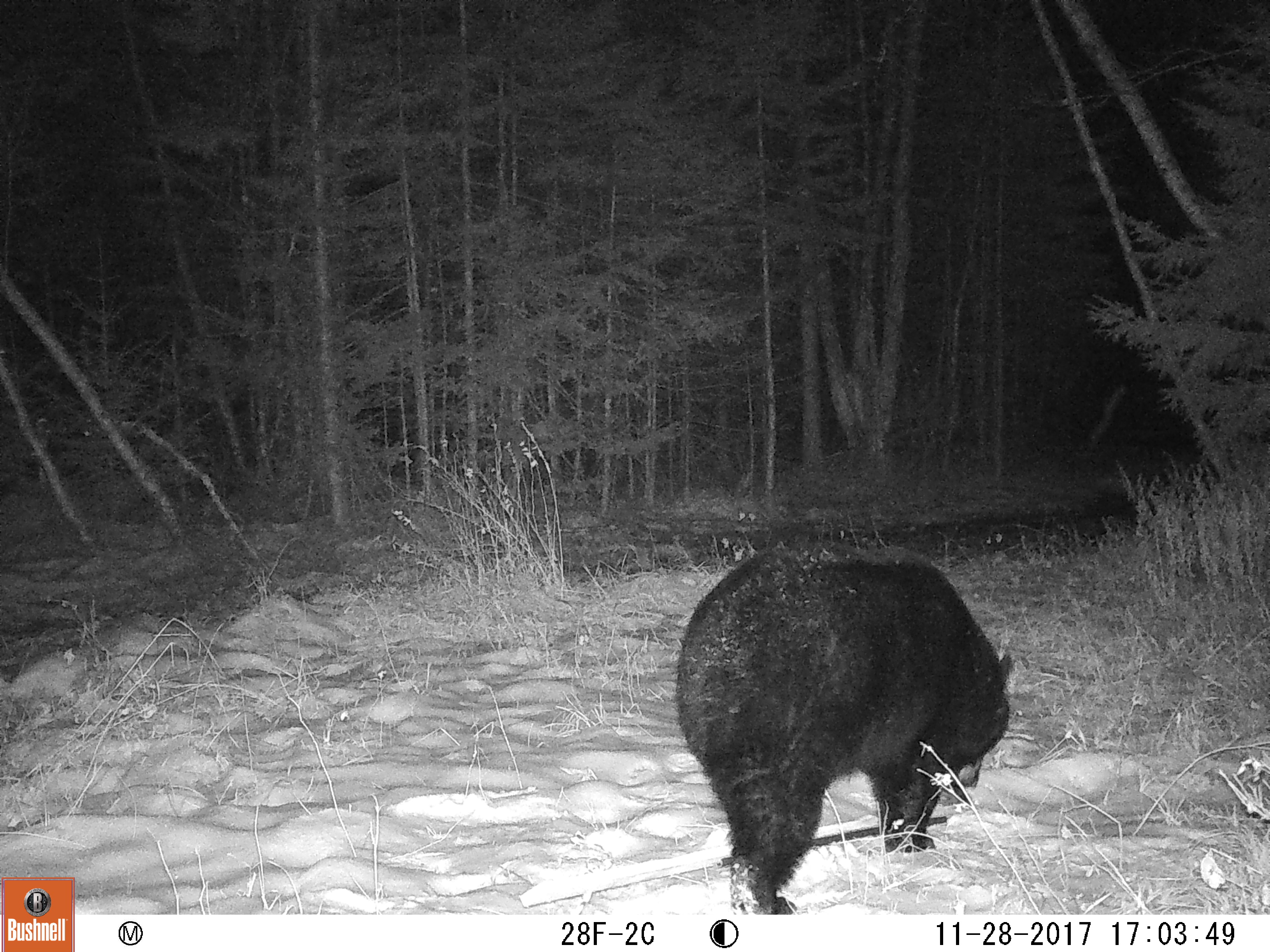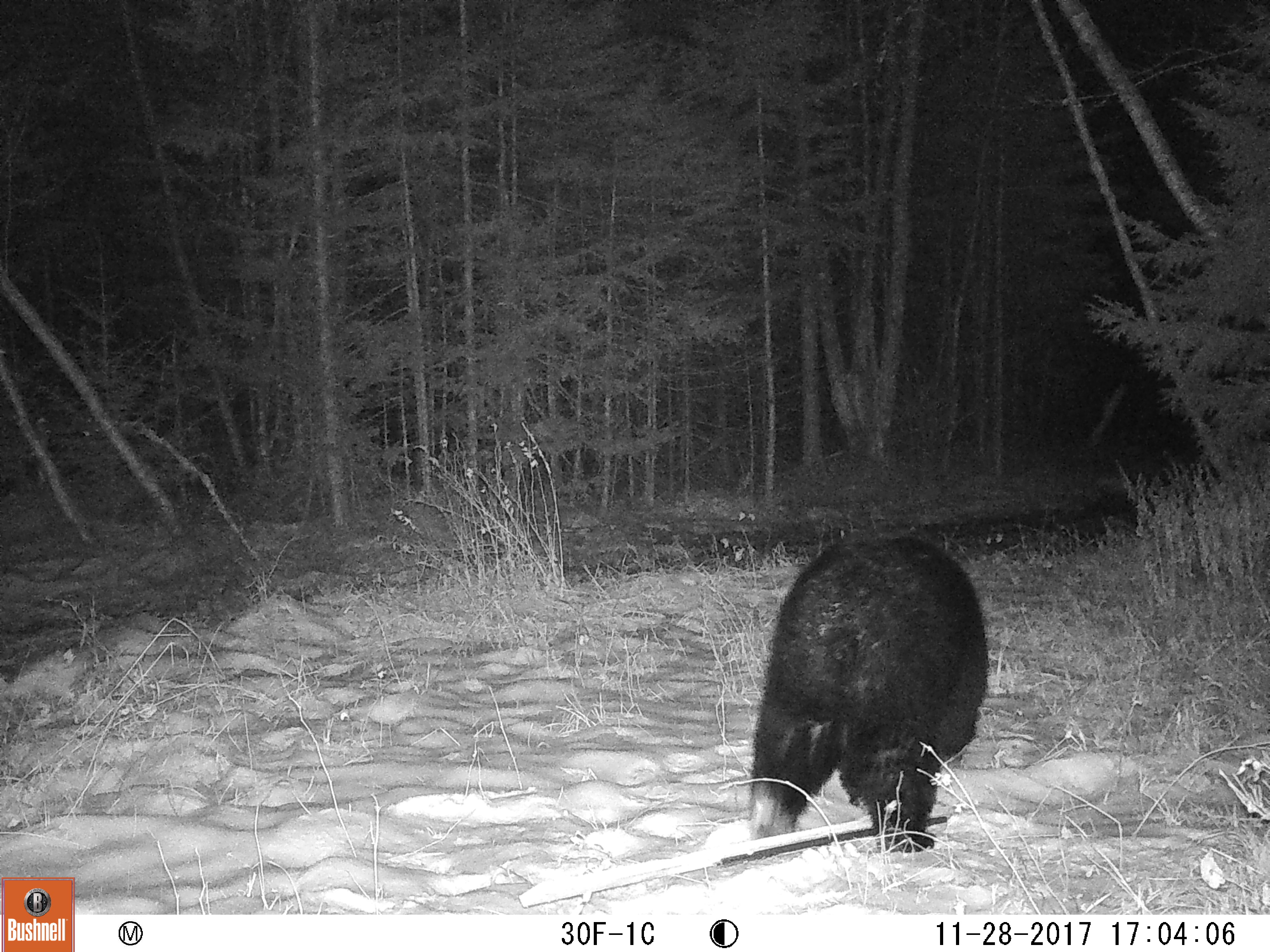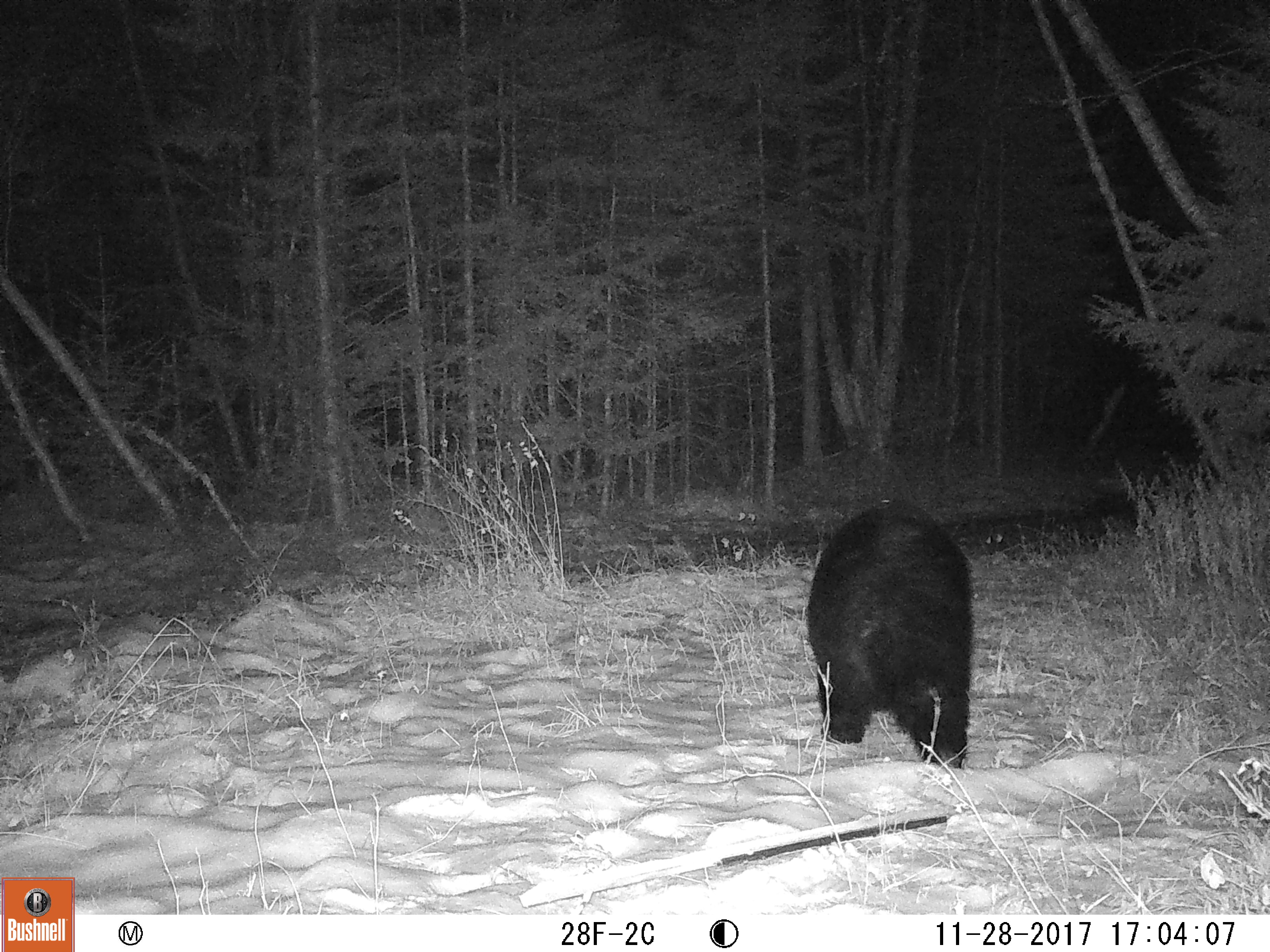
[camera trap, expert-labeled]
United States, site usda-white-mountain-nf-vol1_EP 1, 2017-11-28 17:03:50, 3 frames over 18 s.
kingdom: Animalia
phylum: Chordata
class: Mammalia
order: Carnivora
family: Ursidae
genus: Ursus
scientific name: Ursus americanus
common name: black bear